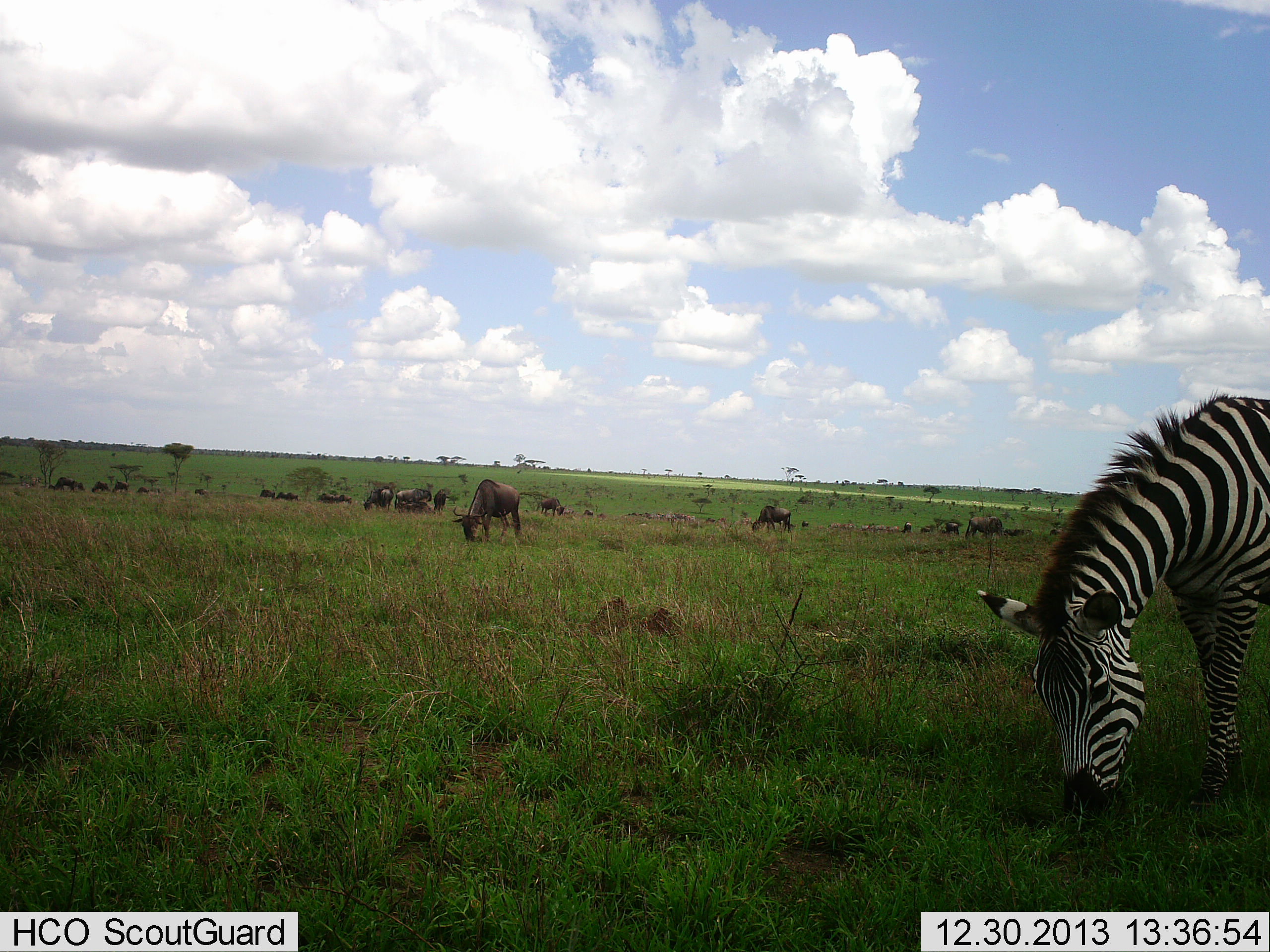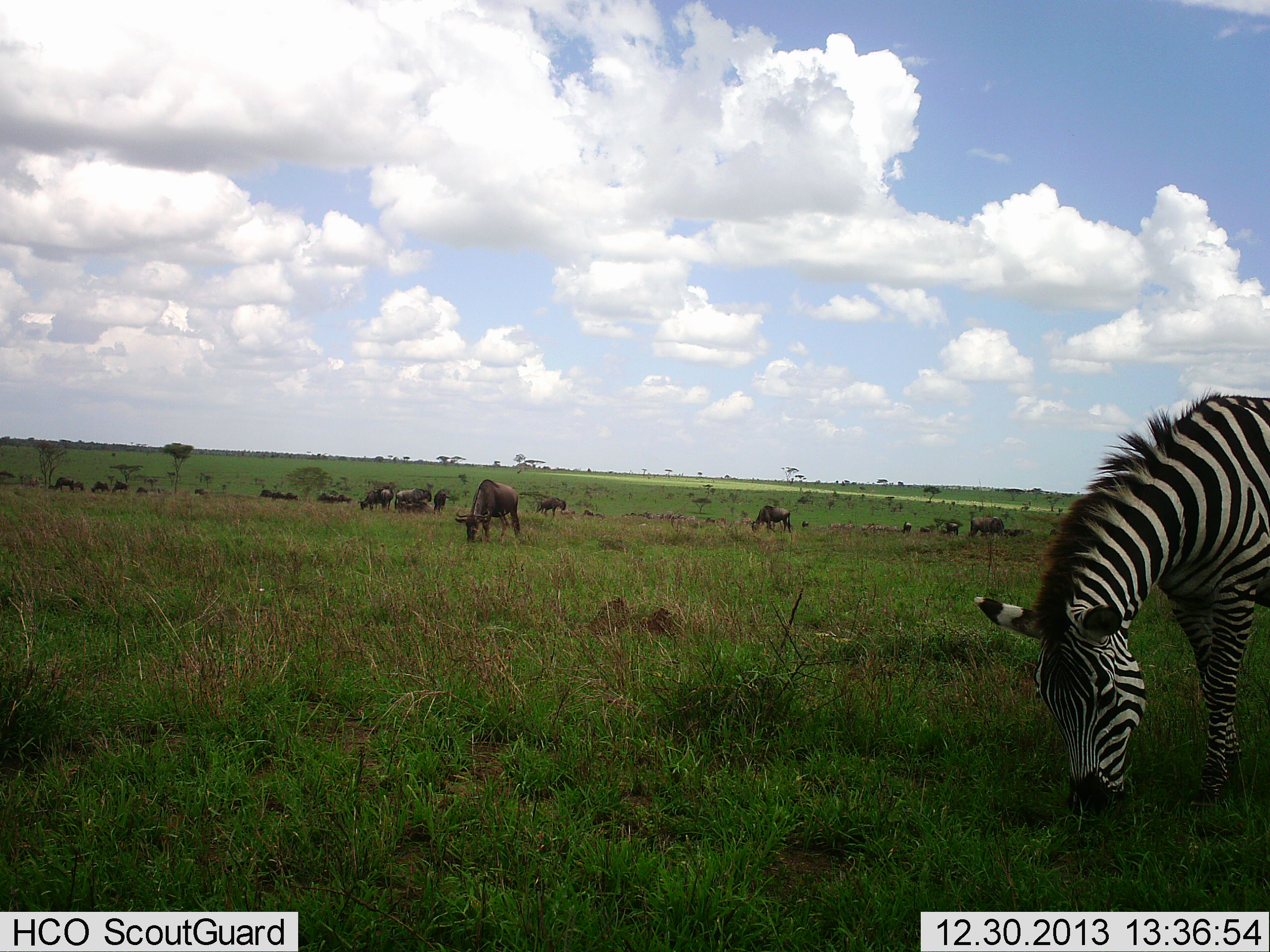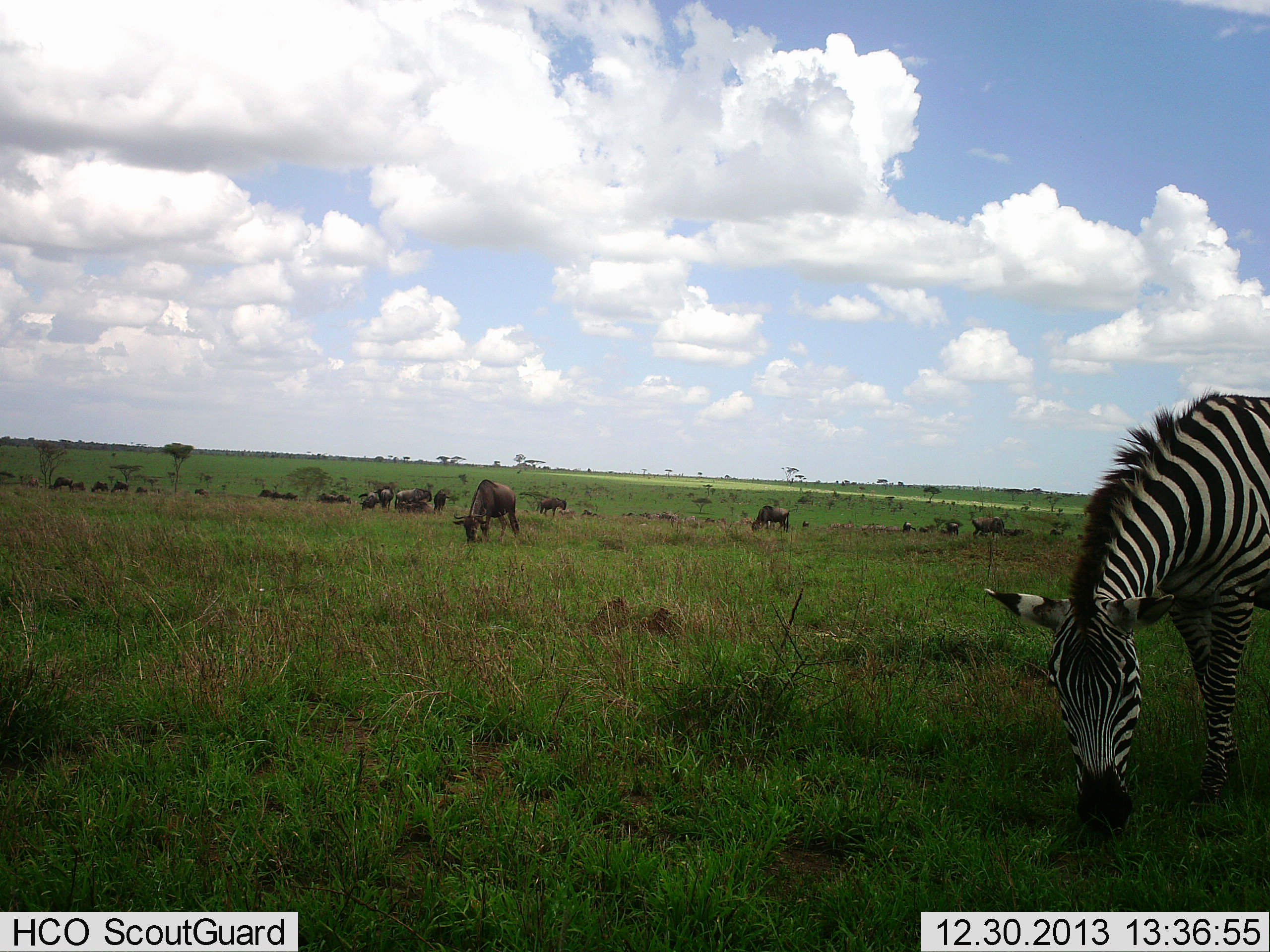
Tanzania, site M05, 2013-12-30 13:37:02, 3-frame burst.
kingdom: Animalia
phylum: Chordata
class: Mammalia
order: Artiodactyla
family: Bovidae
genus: Connochaetes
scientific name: Connochaetes taurinus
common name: blue wildebeest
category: wildebeest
Wildebeest (blue wildebeest) (Connochaetes taurinus), count 11-50. Behavior (volunteer vote fractions): standing 20%, resting 0%, moving 10%, interacting 0%. Young present (vote fraction): 0%. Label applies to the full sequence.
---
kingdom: Animalia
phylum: Chordata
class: Mammalia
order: Perissodactyla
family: Equidae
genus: Equus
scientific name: Equus quagga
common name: plains zebra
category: zebra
Zebra (plains zebra) (Equus quagga), count 1. Behavior (volunteer vote fractions): standing 8%, resting 0%, moving 0%, interacting 0%. Young present (vote fraction): 0%. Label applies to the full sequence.